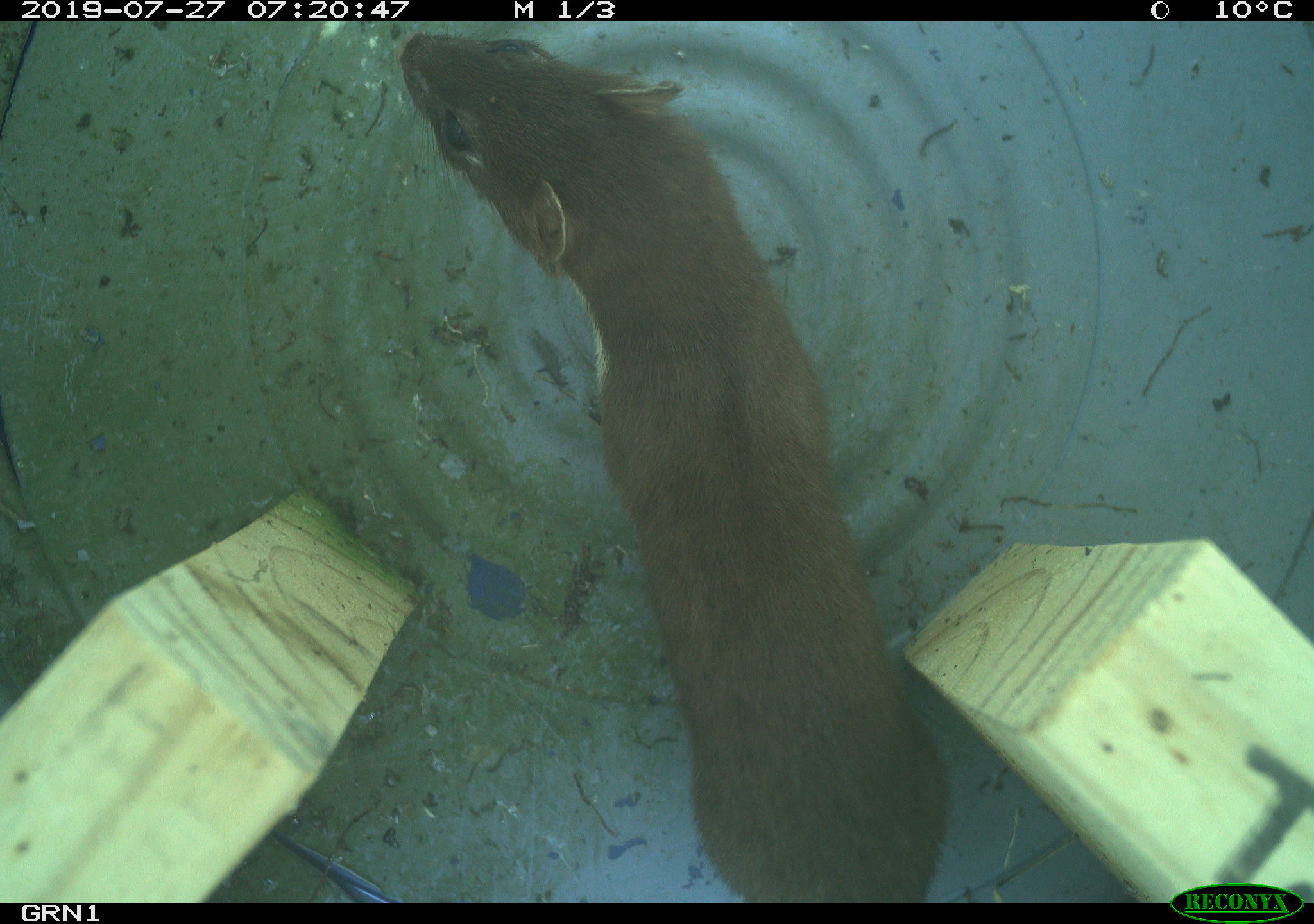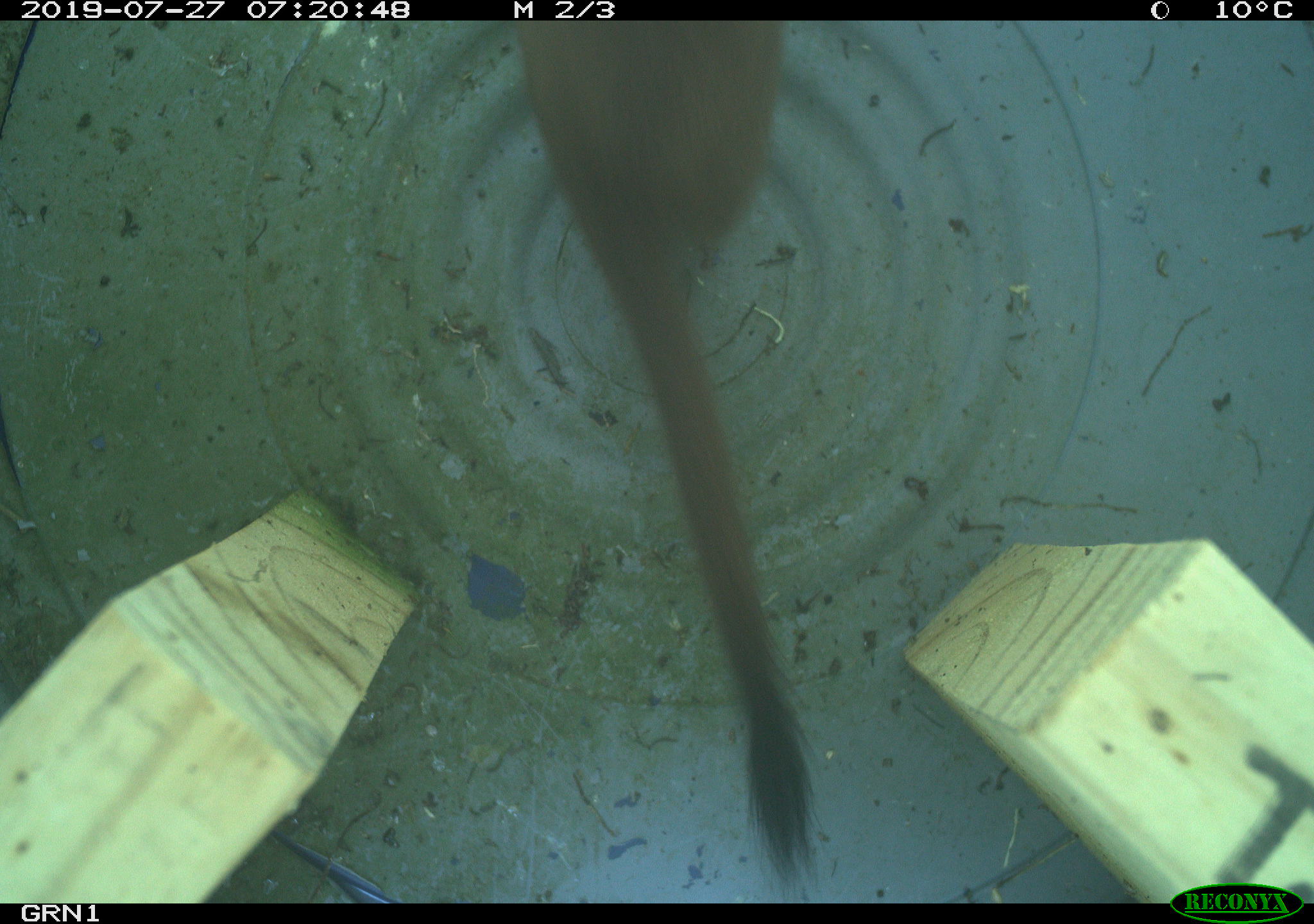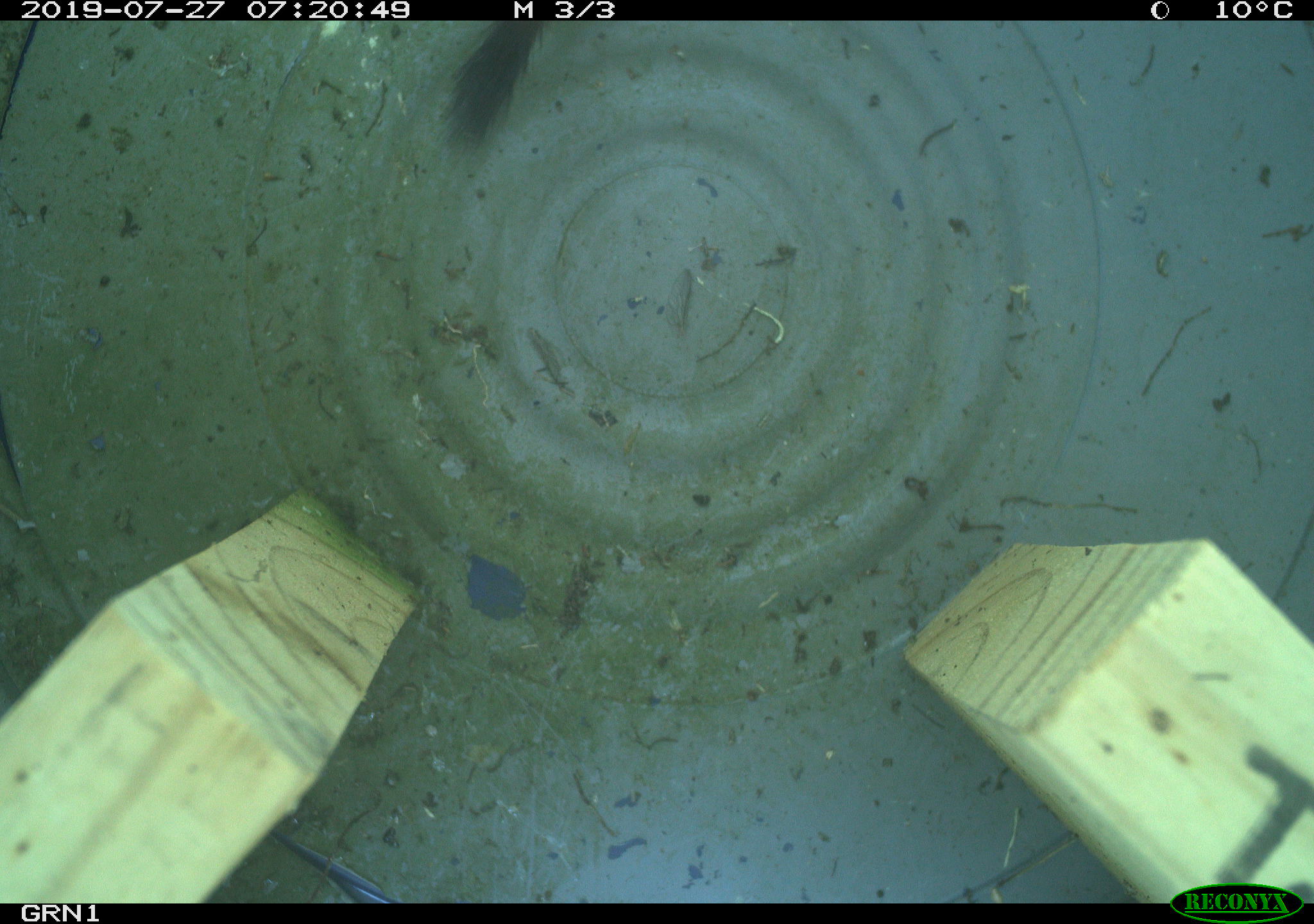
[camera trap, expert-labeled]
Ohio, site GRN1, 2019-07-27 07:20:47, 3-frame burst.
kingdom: Animalia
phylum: Chordata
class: Mammalia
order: Carnivora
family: Mustelidae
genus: Neogale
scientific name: Neogale frenata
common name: long-tailed weasel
Long-tailed weasel (Neogale frenata).